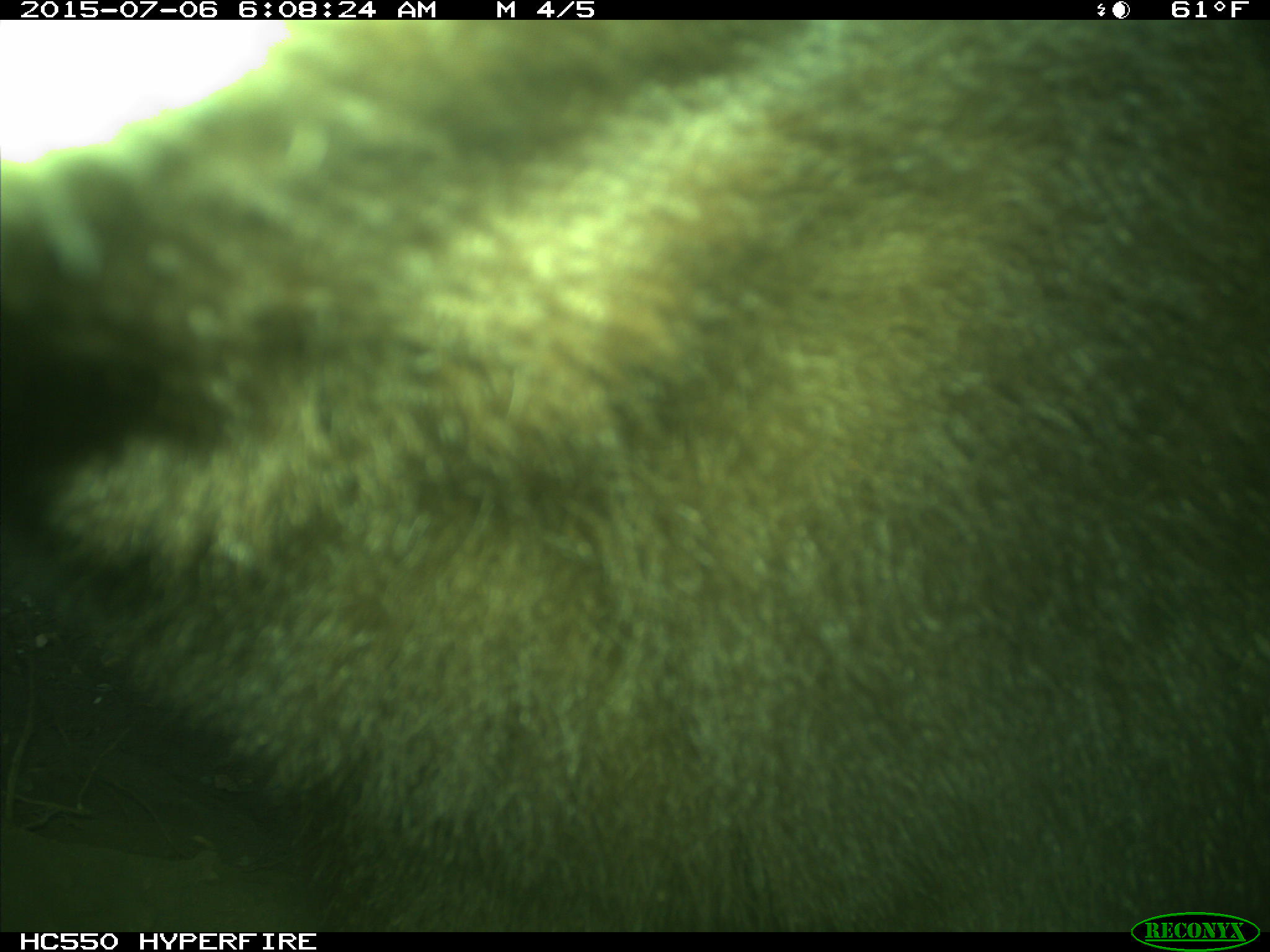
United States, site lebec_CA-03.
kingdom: Animalia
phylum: Chordata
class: Mammalia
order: Carnivora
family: Ursidae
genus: Ursus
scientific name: Ursus americanus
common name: american black bear